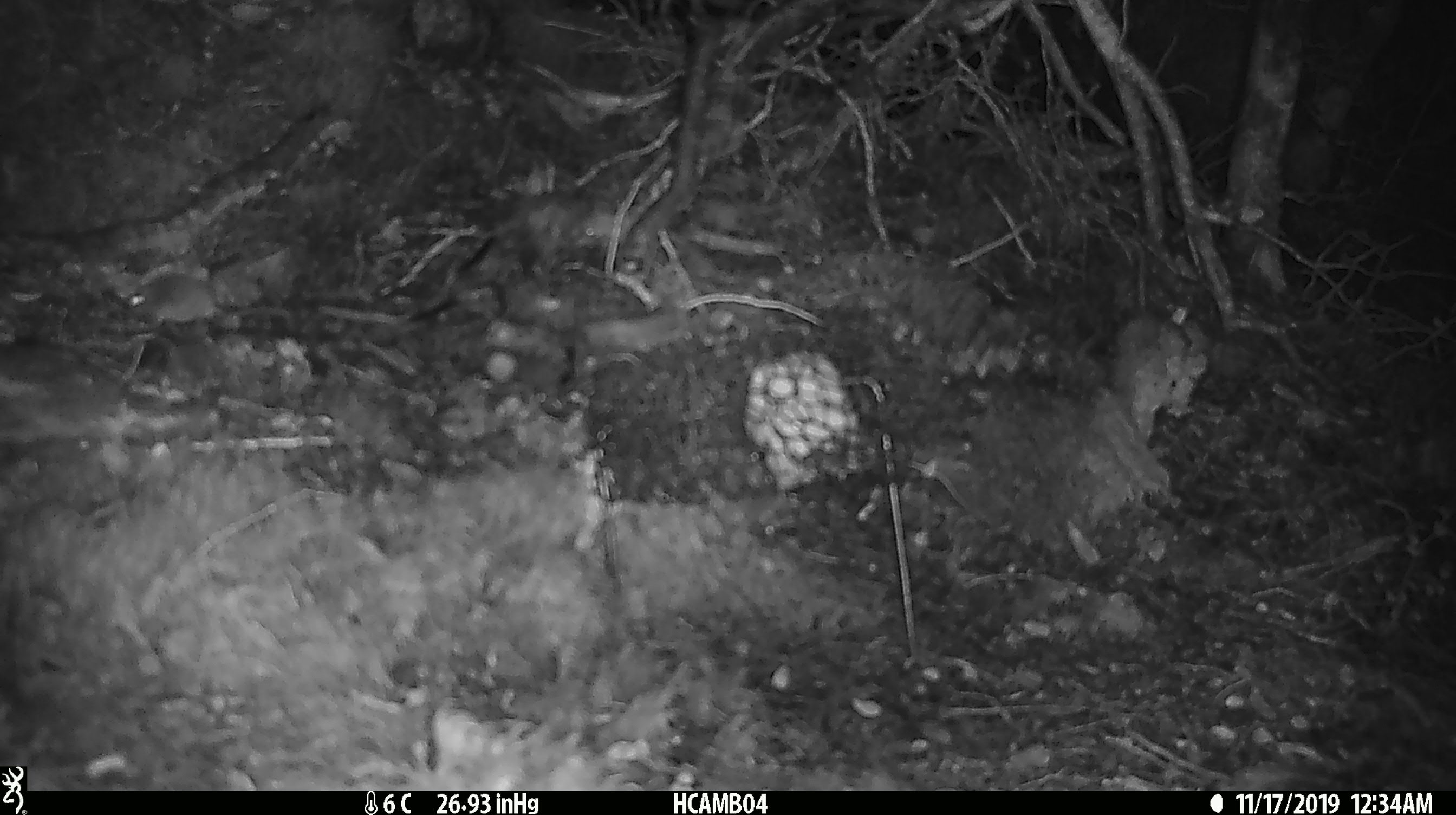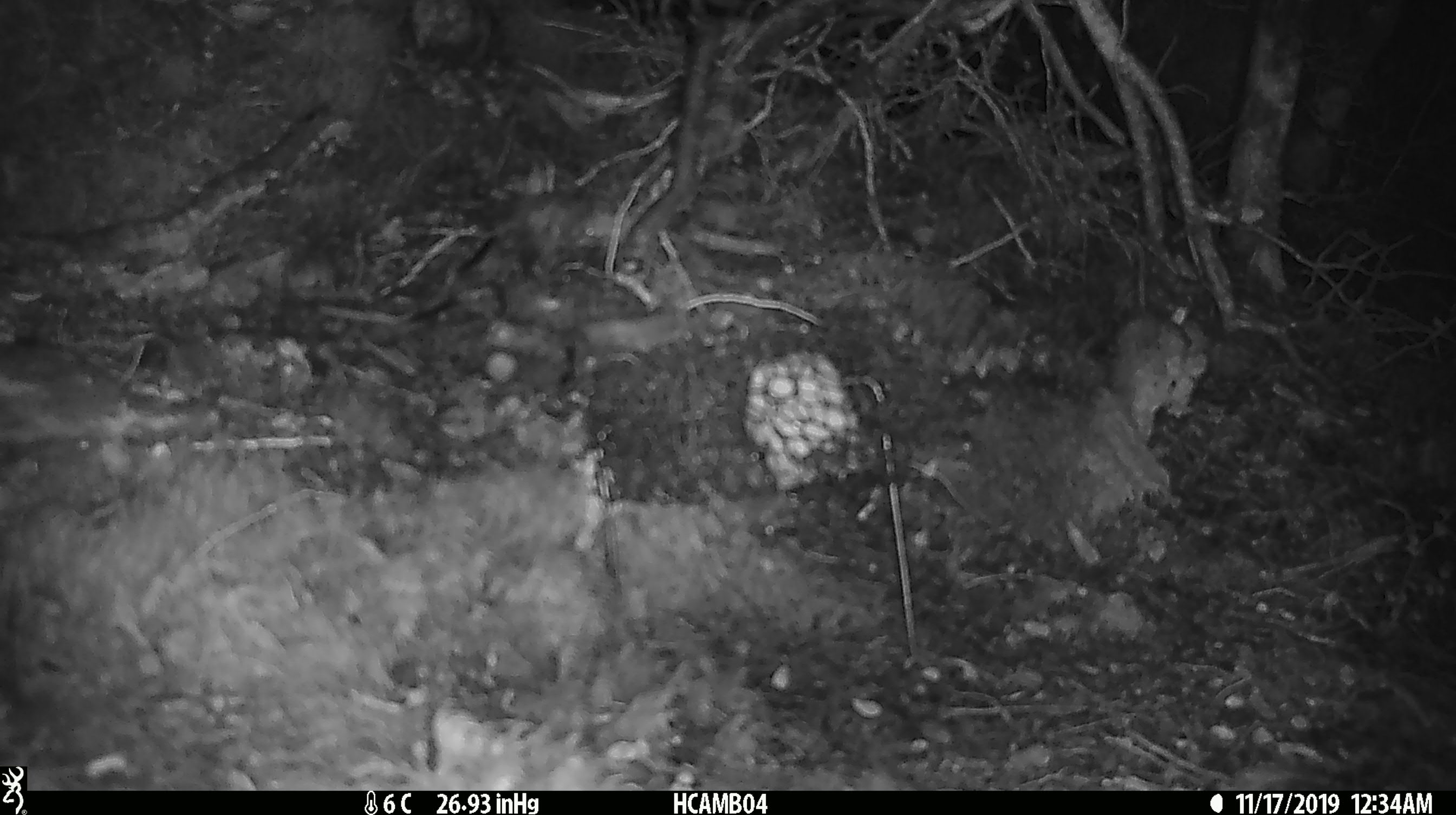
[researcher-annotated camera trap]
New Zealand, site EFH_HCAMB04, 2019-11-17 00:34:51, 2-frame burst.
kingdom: Animalia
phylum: Chordata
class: Mammalia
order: Rodentia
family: Muridae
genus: Mus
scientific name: Mus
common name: mouse